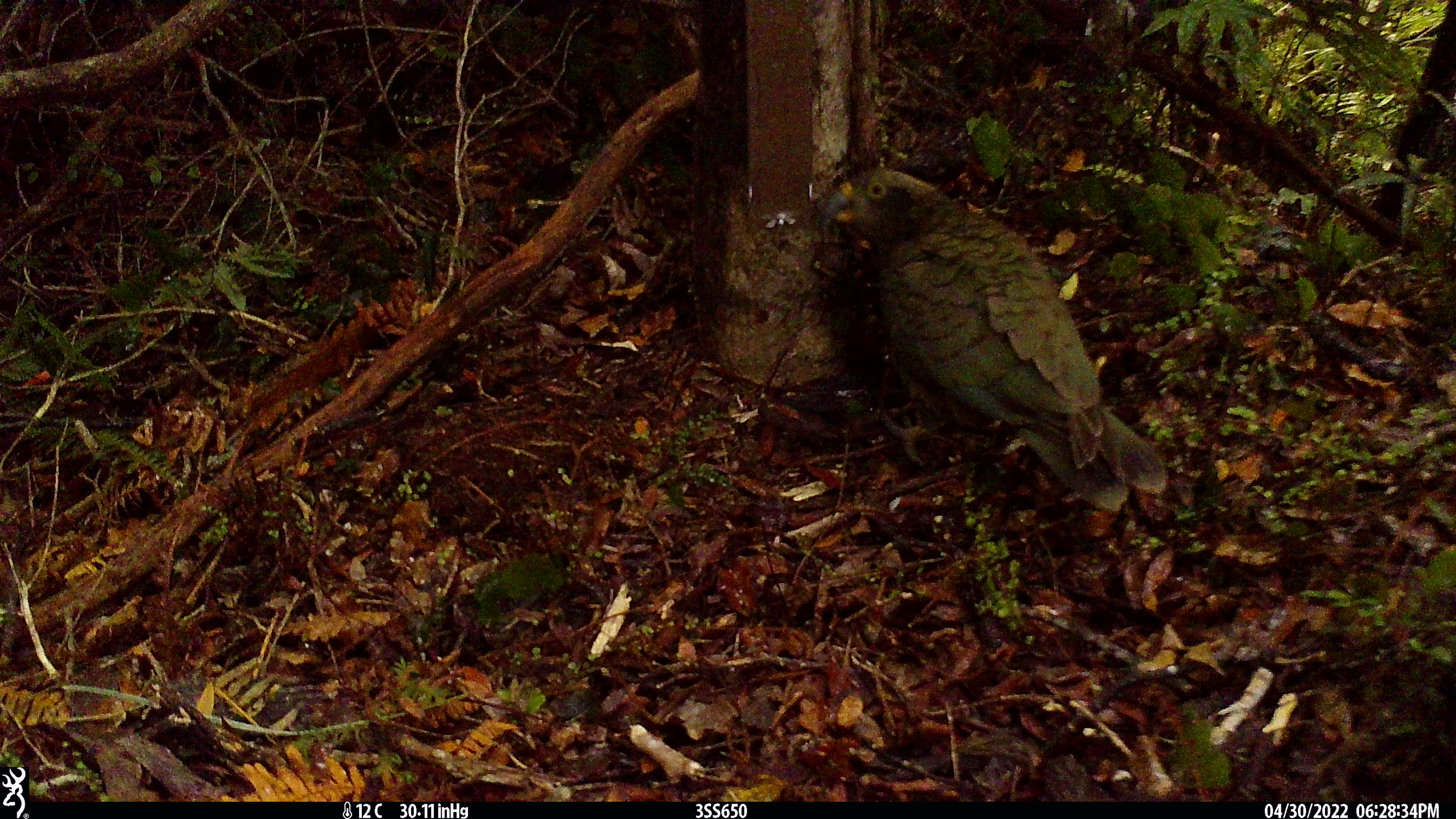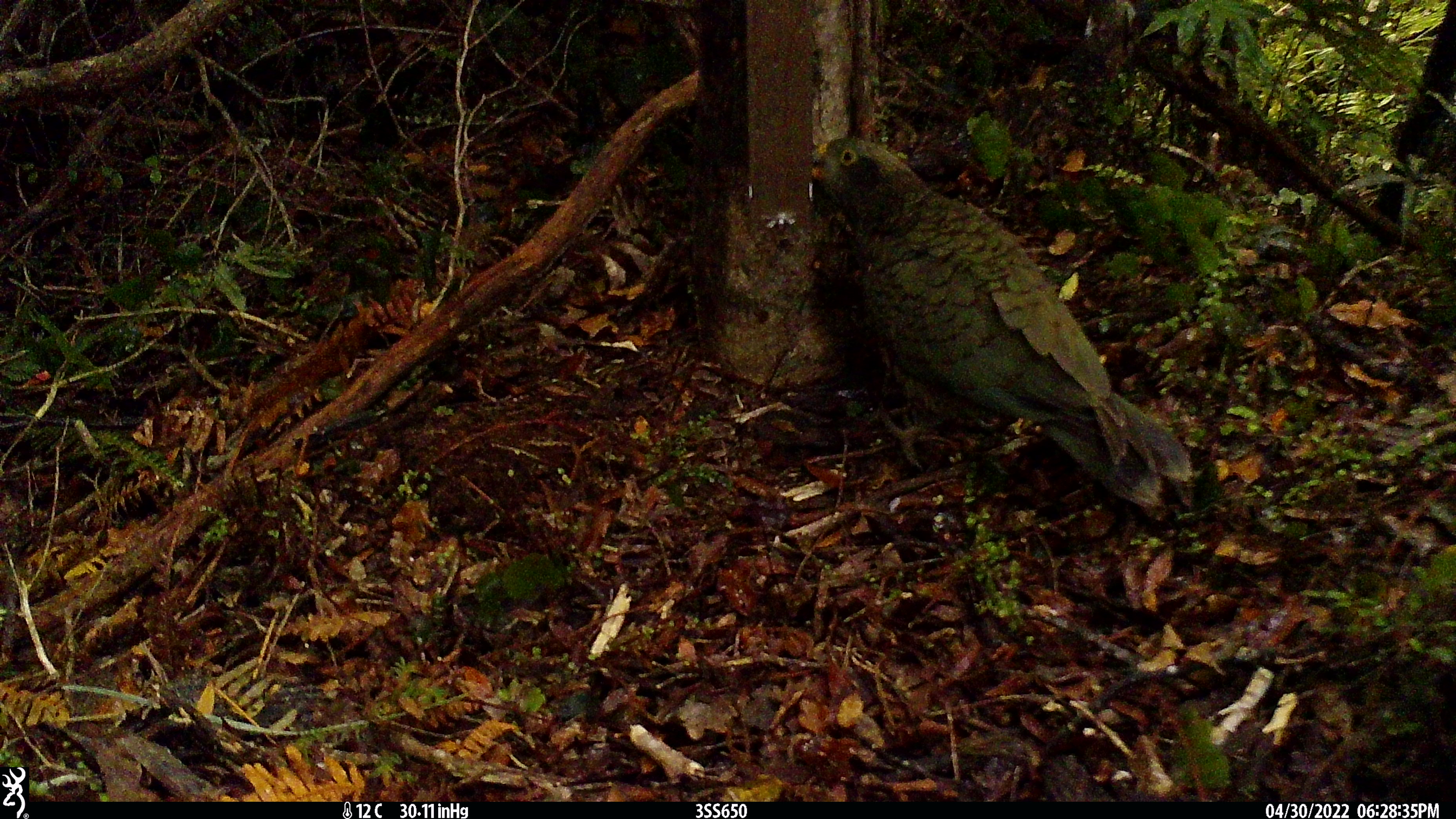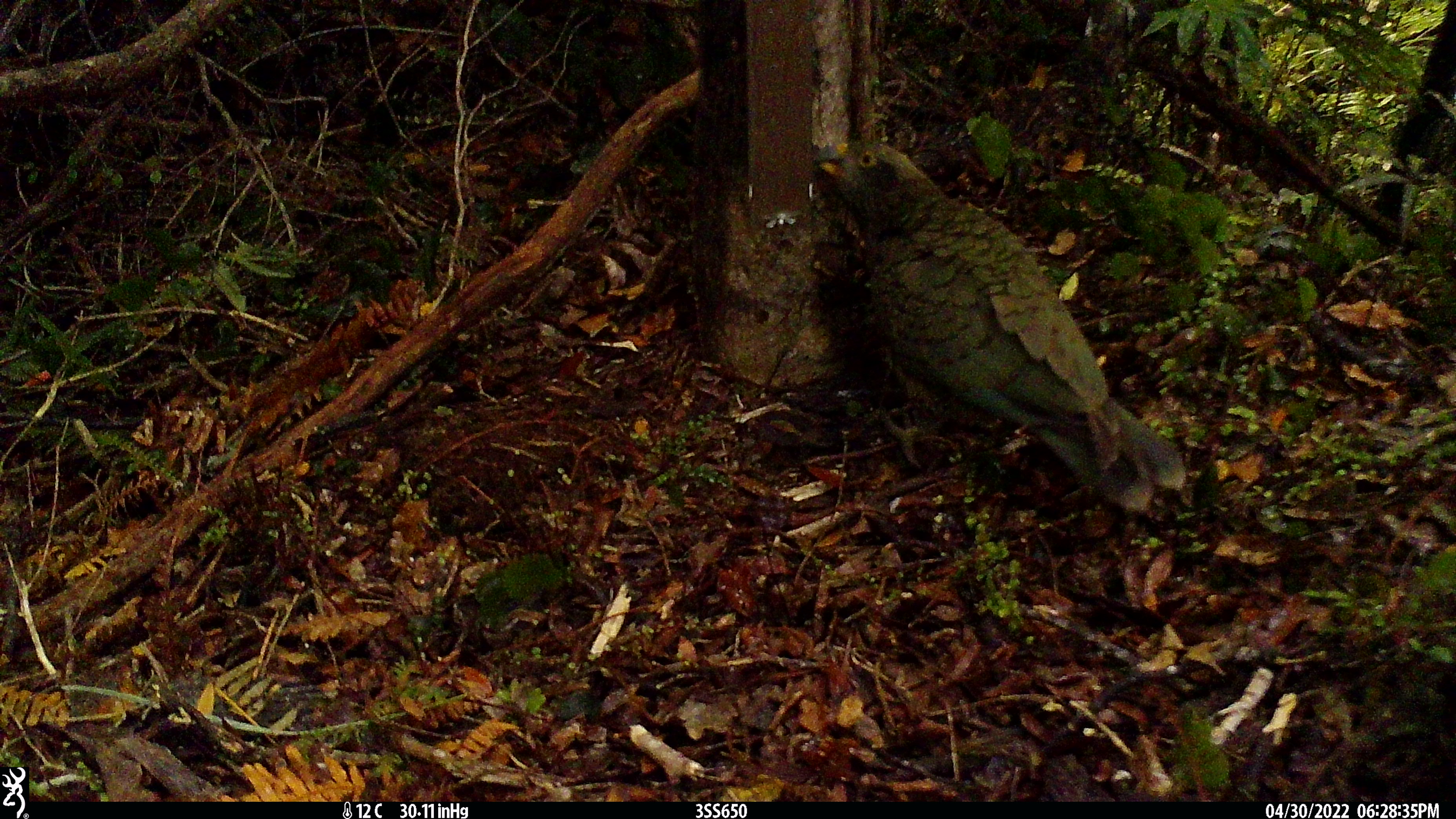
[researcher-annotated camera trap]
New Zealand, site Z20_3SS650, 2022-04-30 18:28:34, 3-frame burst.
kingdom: Animalia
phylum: Chordata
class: Aves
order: Psittaciformes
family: Strigopidae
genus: Nestor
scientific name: Nestor notabilis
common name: kea